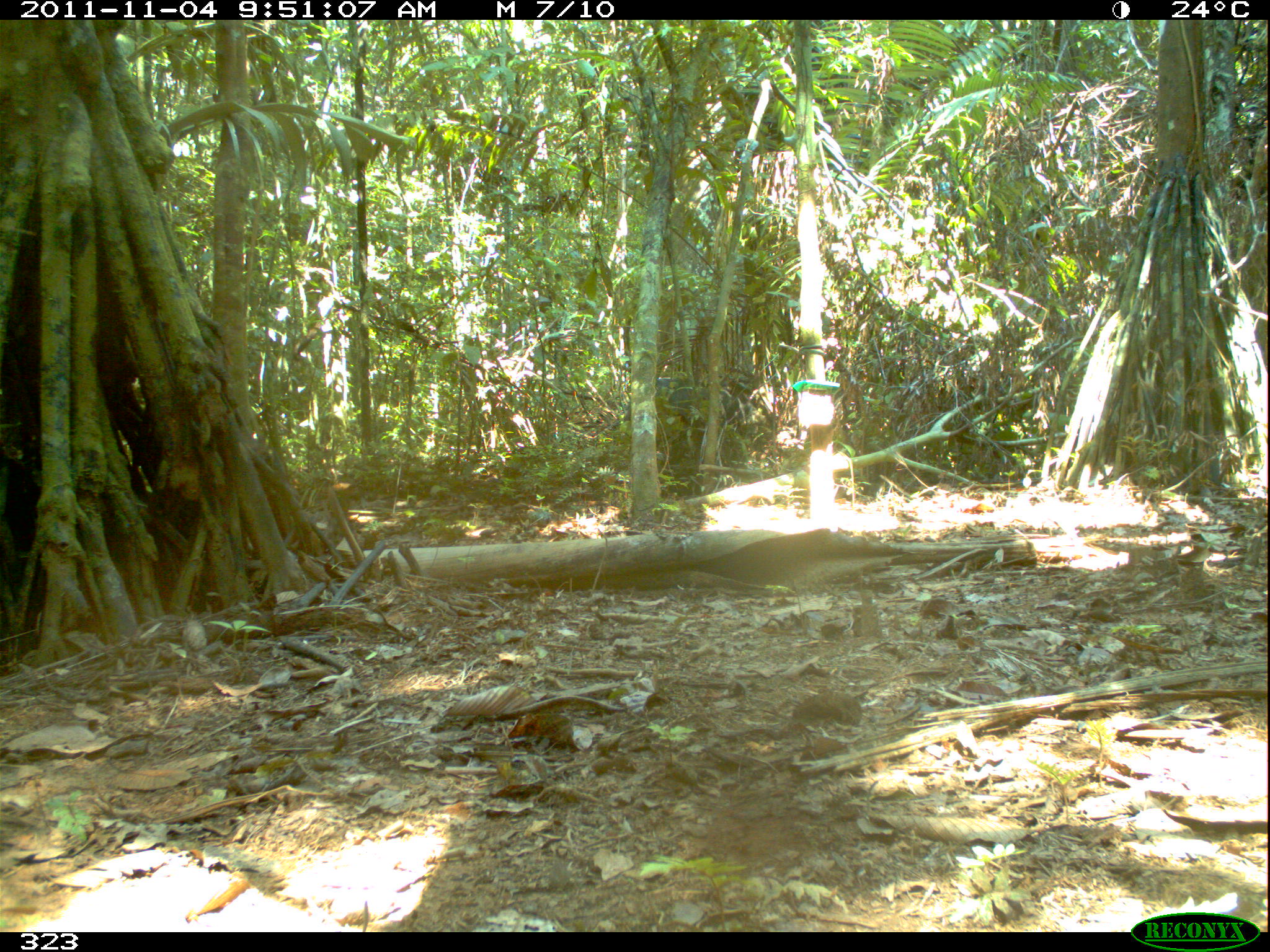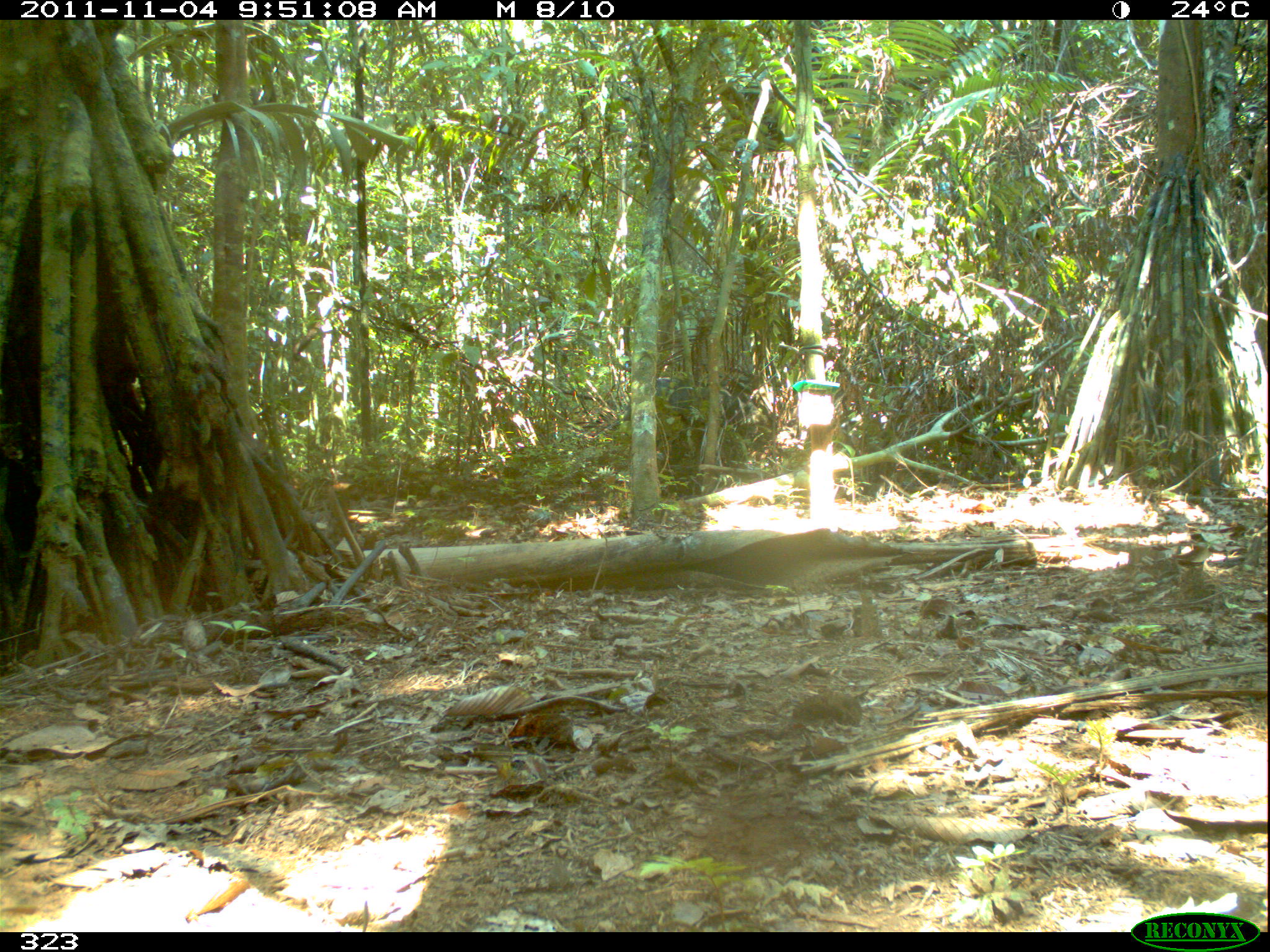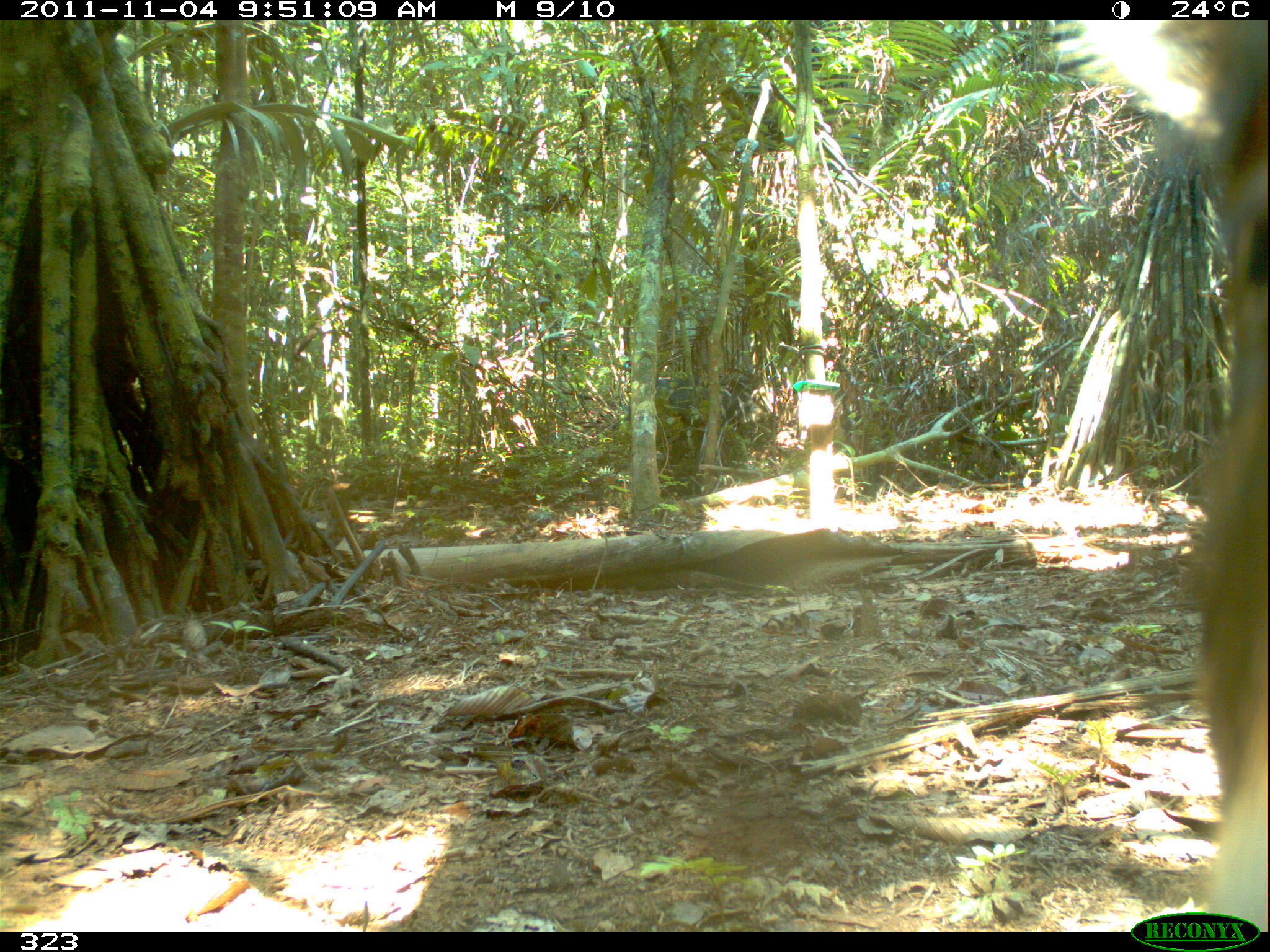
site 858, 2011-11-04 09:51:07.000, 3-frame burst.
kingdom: Animalia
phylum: Chordata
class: Mammalia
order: Artiodactyla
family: Tayassuidae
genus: Tayassu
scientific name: Tayassu pecari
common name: white-lipped peccary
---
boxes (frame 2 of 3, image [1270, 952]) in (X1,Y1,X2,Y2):
tayassu pecari: (611,378,758,461)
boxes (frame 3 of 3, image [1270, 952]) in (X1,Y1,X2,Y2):
tayassu pecari: (1155,21,1270,928); (622,375,754,453)